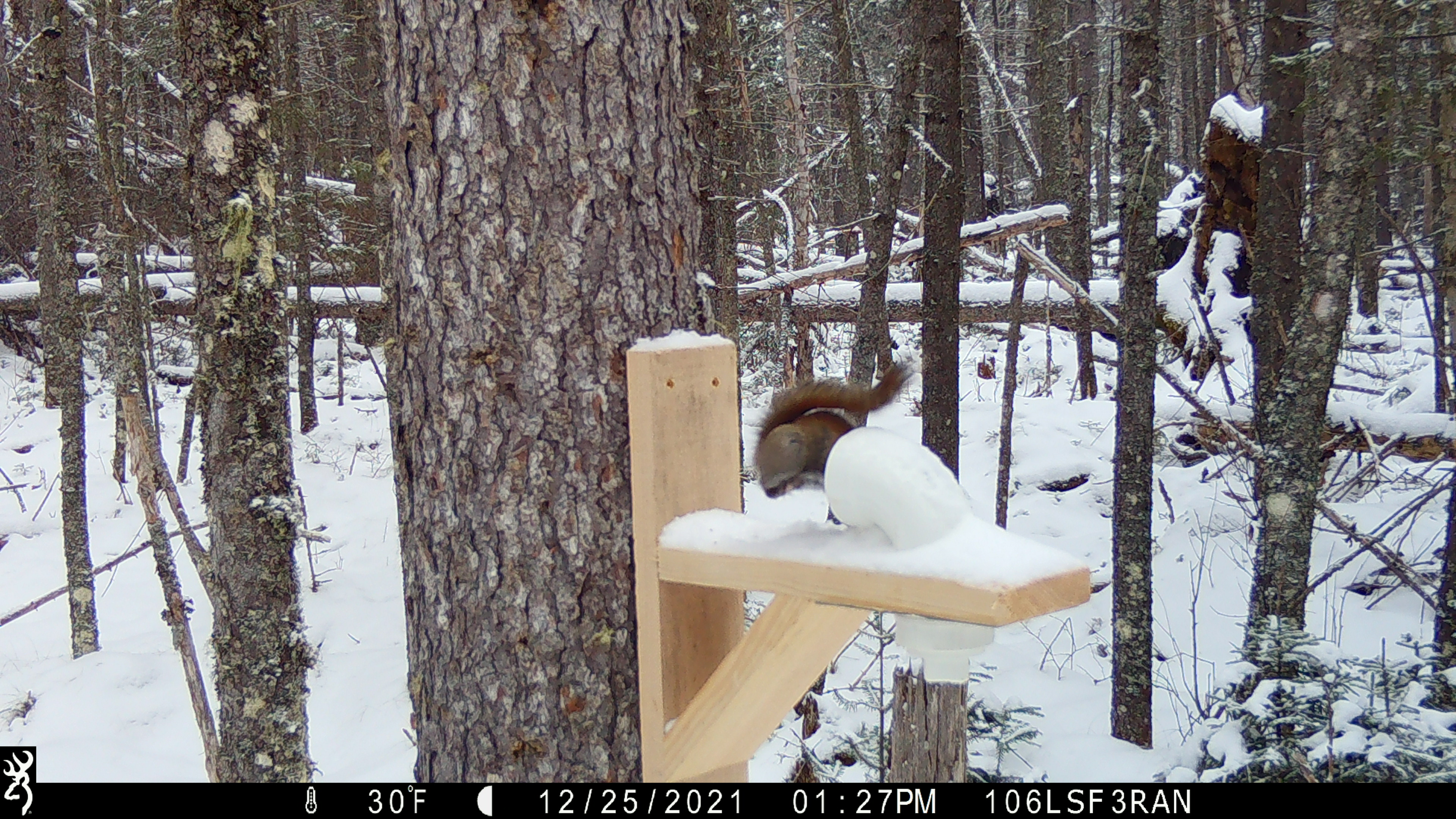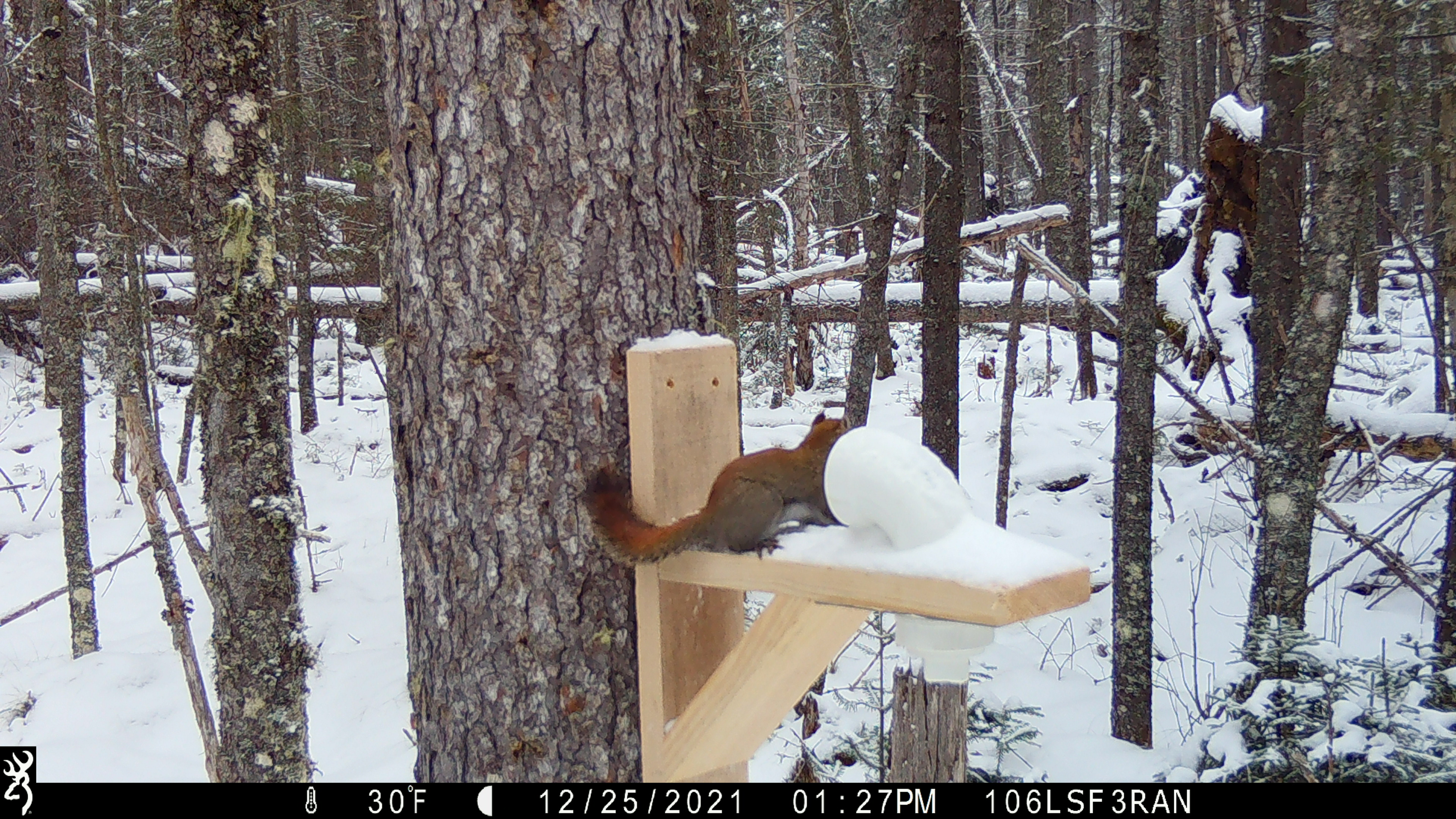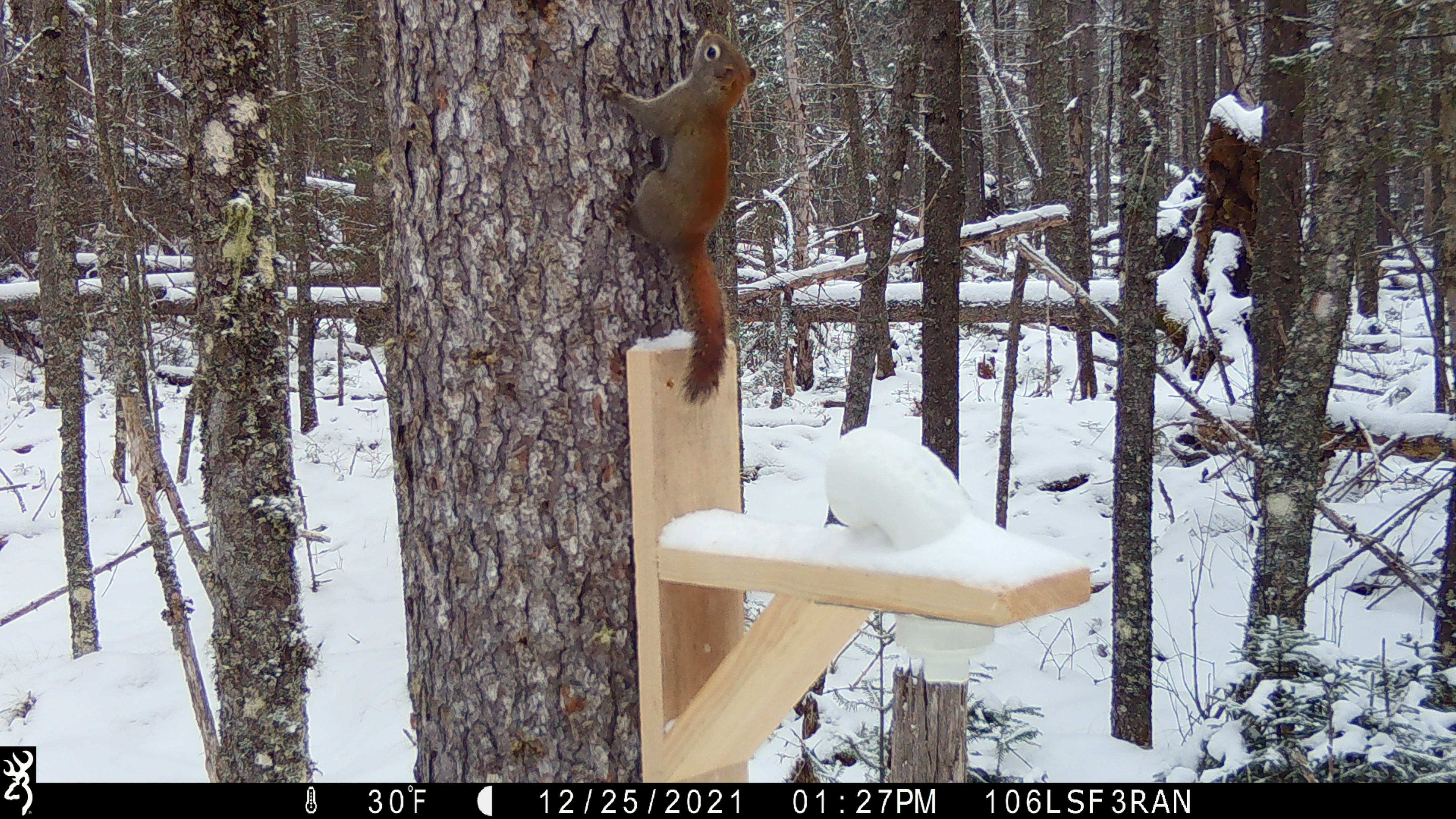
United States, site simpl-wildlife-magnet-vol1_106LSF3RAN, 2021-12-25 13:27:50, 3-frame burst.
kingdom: Animalia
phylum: Chordata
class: Mammalia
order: Rodentia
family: Sciuridae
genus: Tamiasciurus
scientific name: Tamiasciurus hudsonicus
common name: red squirrel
Red squirrel (Tamiasciurus hudsonicus).